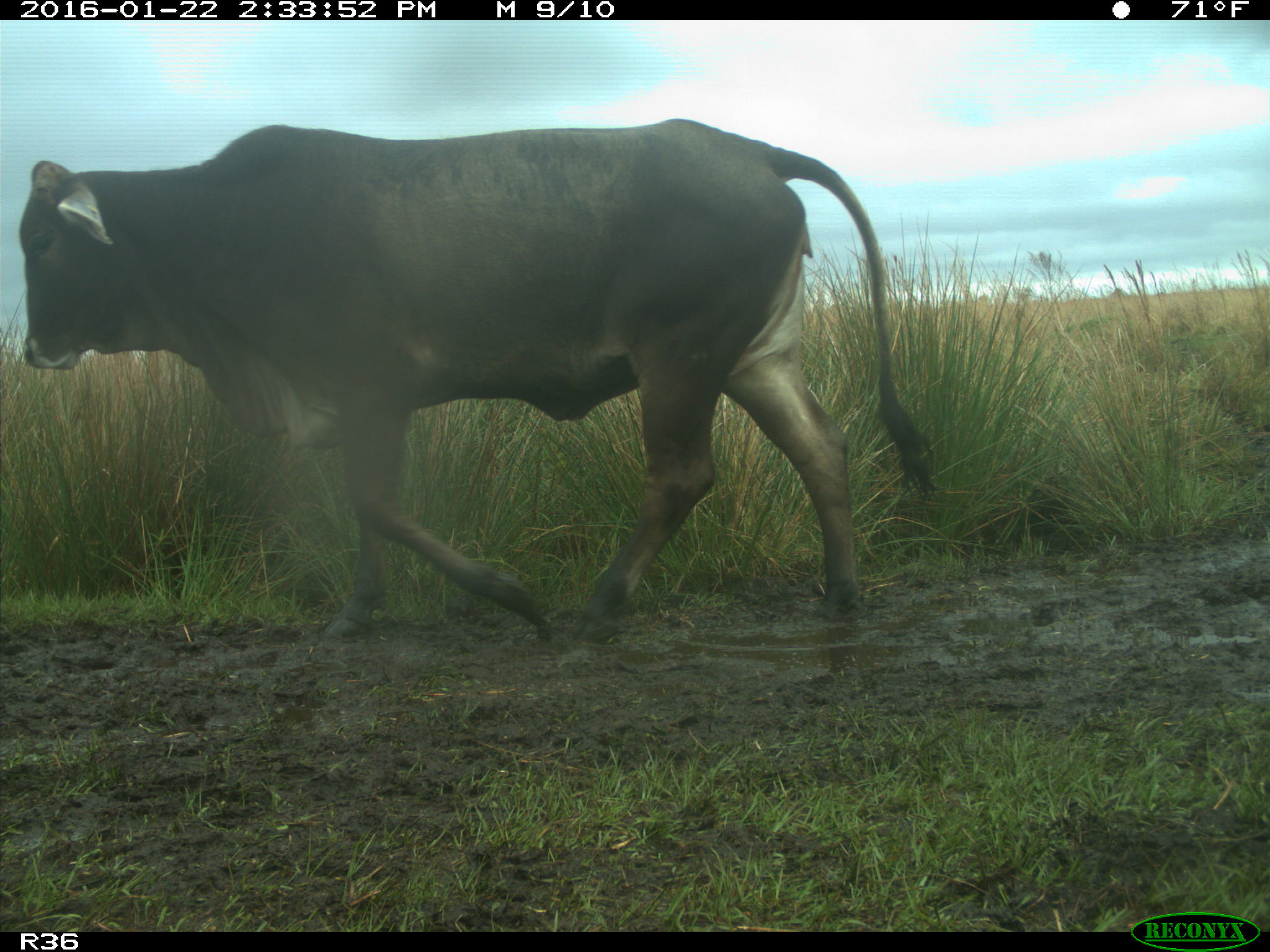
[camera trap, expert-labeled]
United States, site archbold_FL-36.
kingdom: Animalia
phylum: Chordata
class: Mammalia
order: Artiodactyla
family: Bovidae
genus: Bos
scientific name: Bos taurus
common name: domestic cow